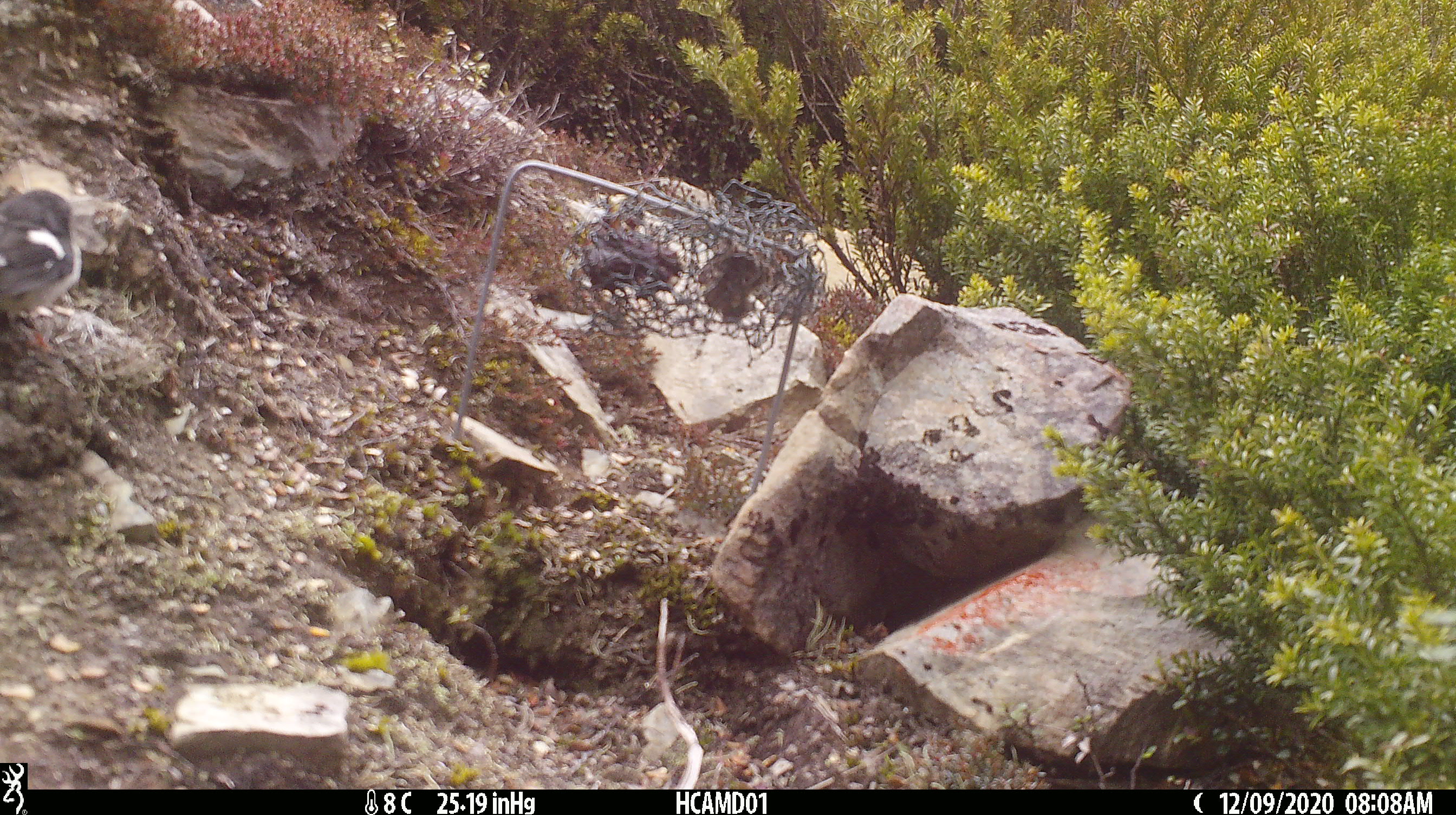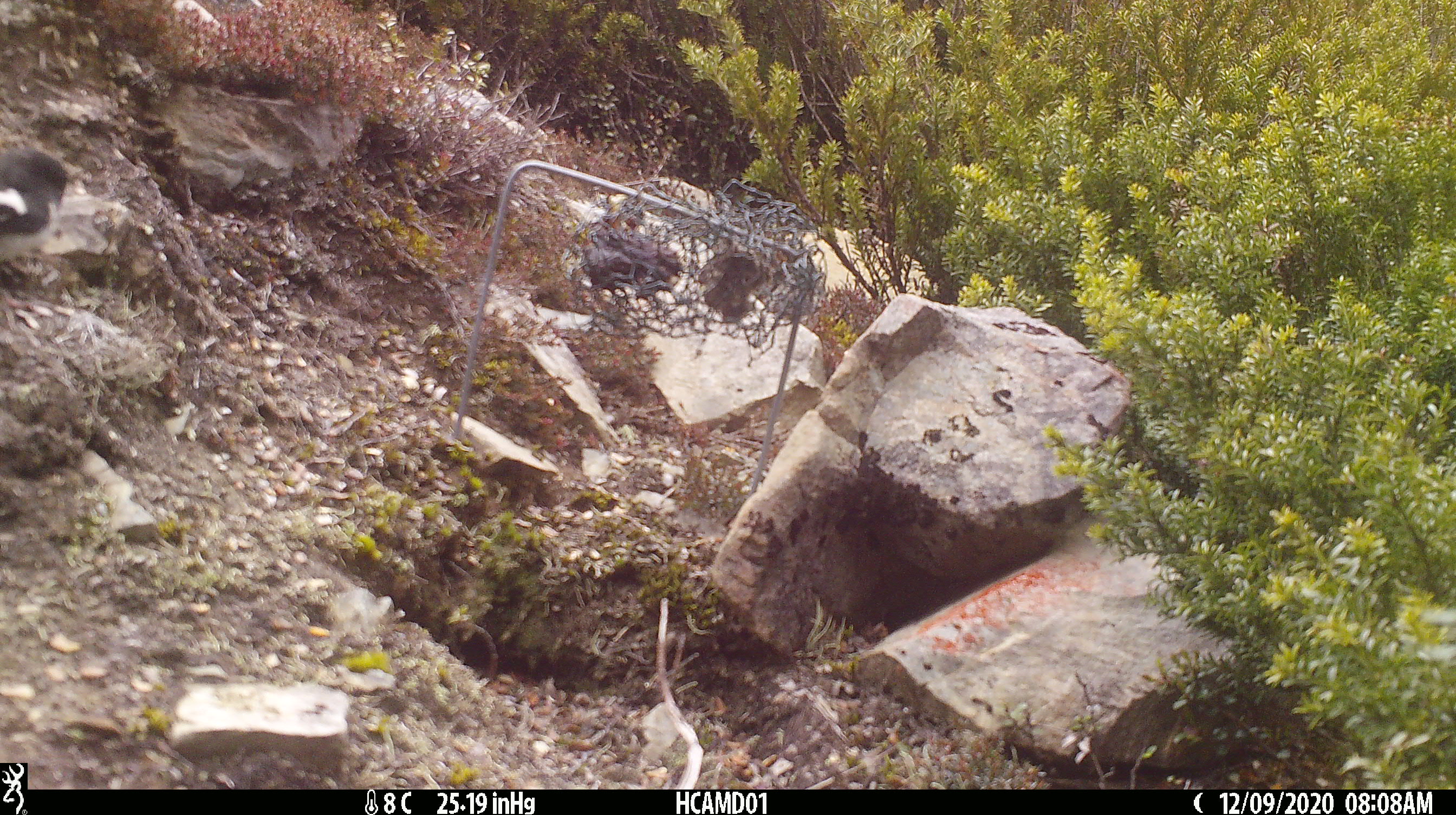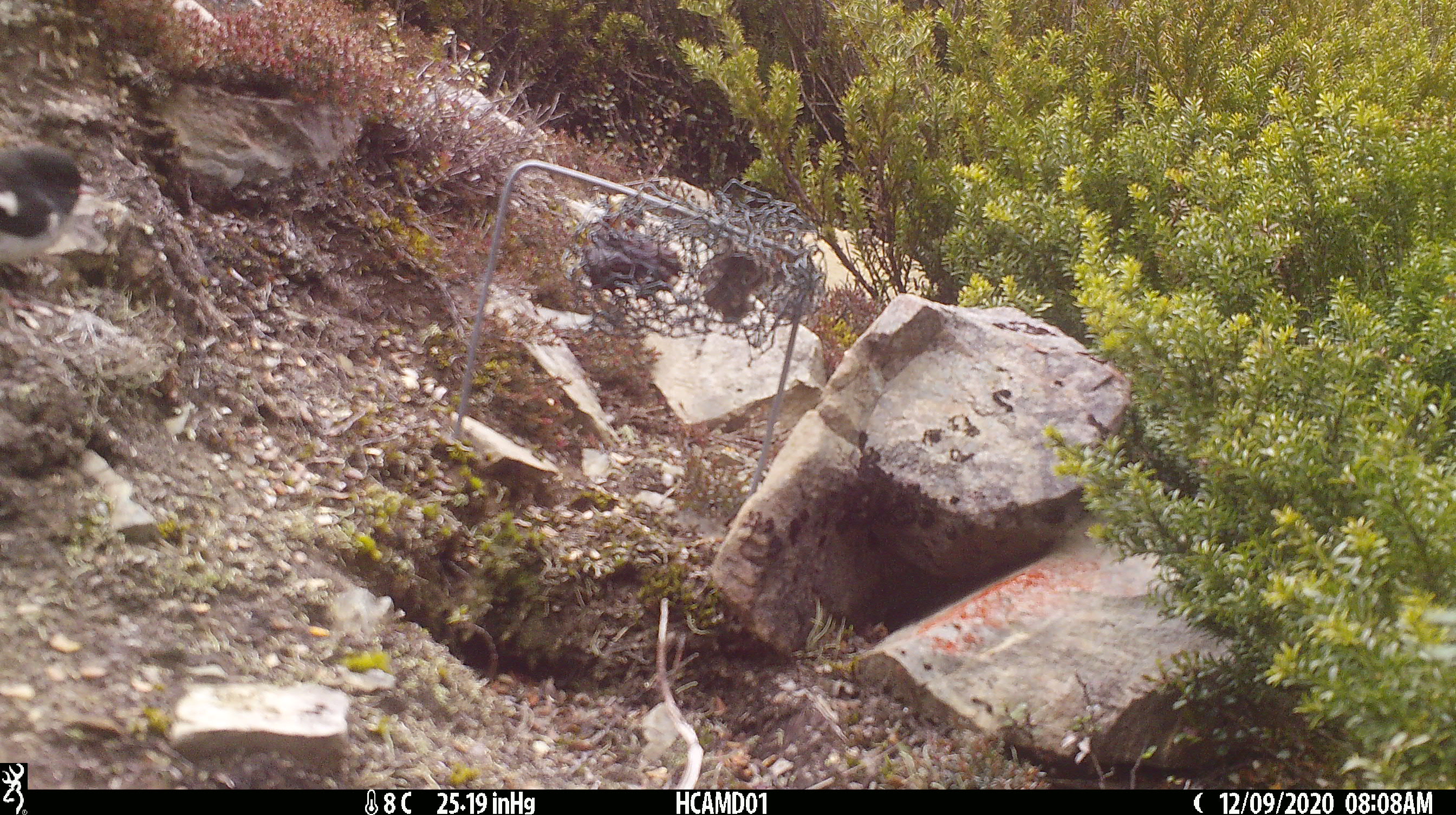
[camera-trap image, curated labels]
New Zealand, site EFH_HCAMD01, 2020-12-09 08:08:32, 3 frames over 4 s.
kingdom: Animalia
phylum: Chordata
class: Aves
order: Passeriformes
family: Petroicidae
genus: Petroica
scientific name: Petroica macrocephala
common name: tomtit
Tomtit (Petroica macrocephala).